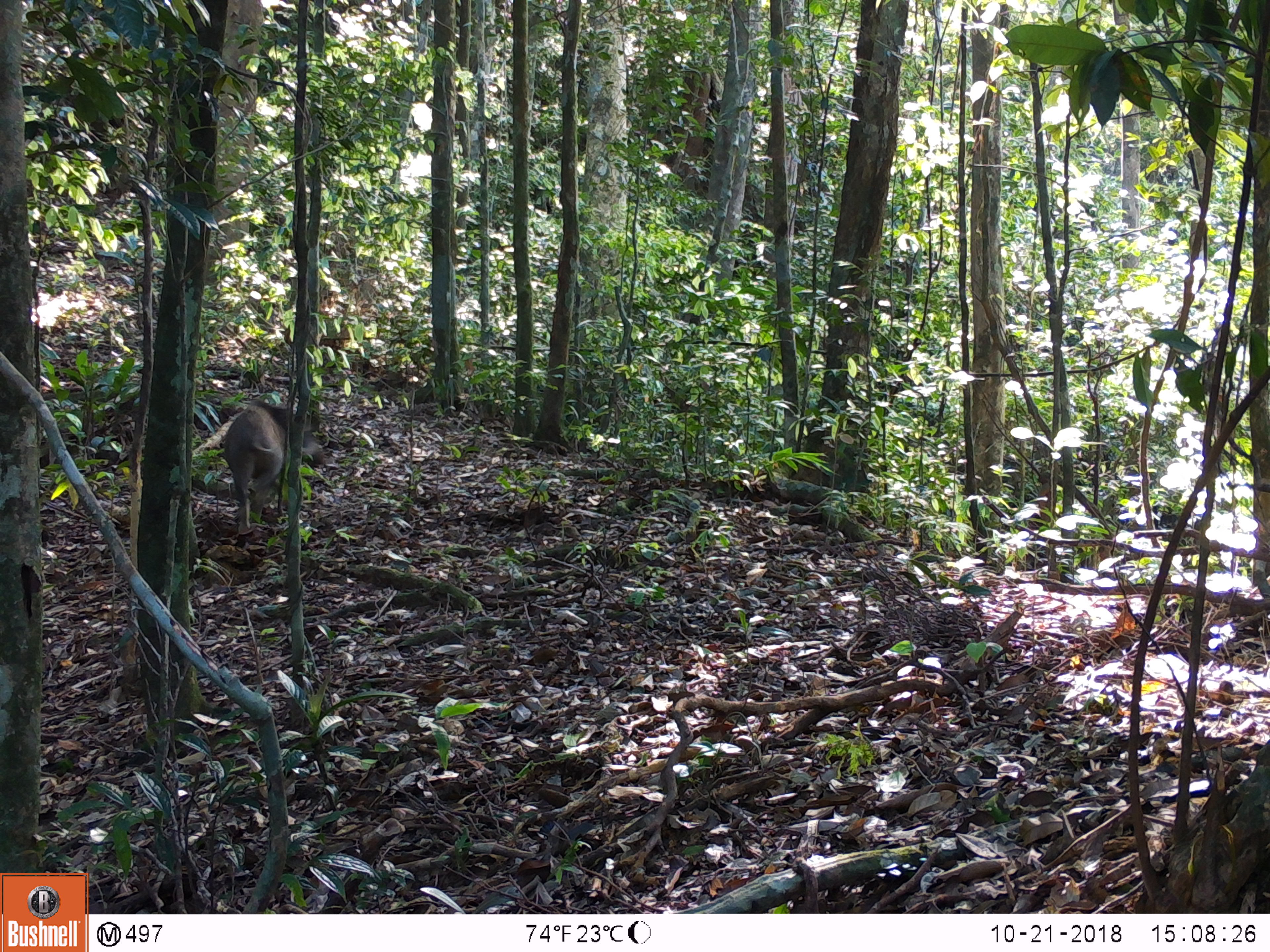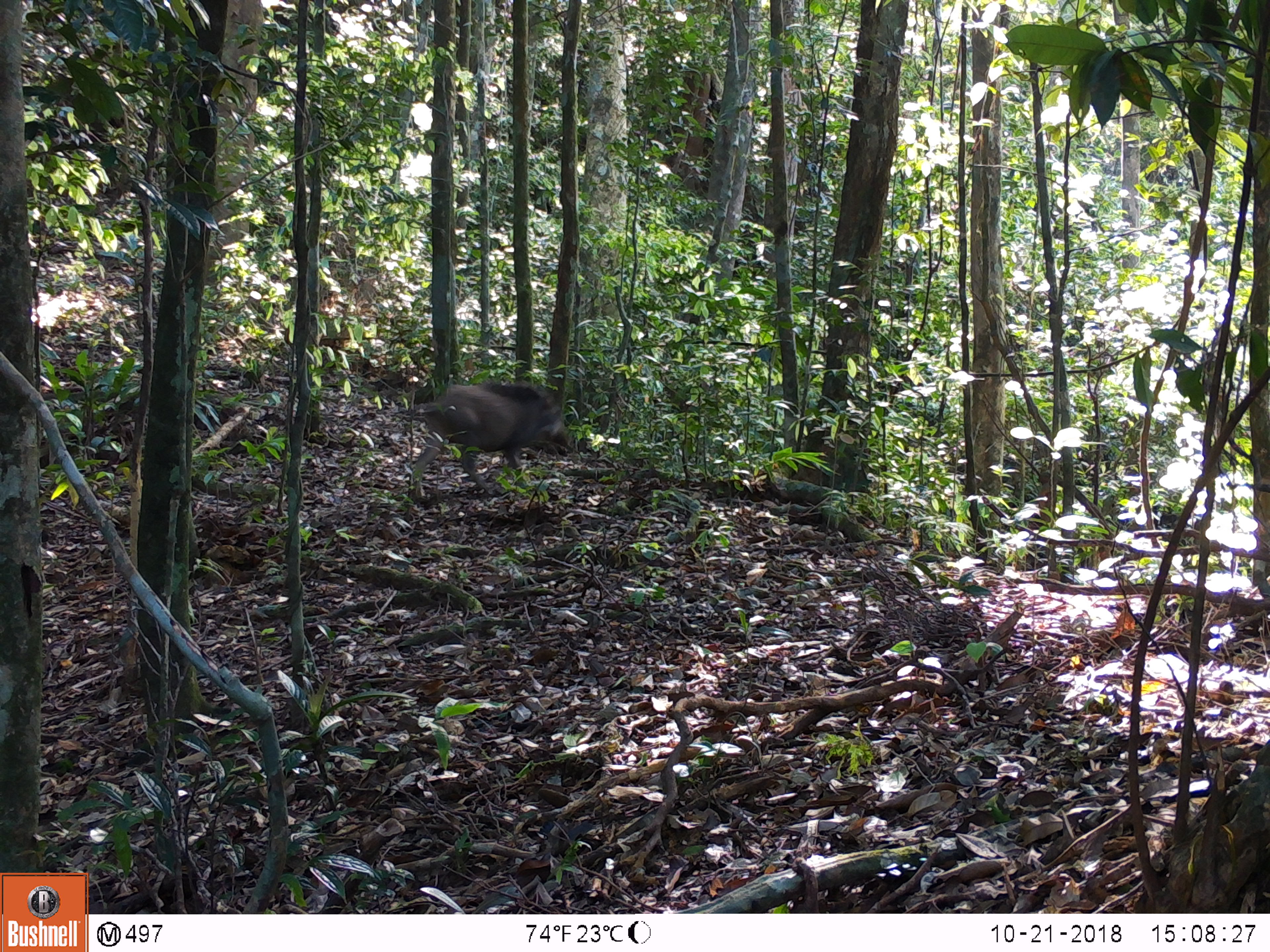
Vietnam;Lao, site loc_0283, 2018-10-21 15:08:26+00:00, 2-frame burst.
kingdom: Animalia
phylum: Chordata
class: Mammalia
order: Artiodactyla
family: Suidae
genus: Sus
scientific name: Sus scrofa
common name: eurasian wild pig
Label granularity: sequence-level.